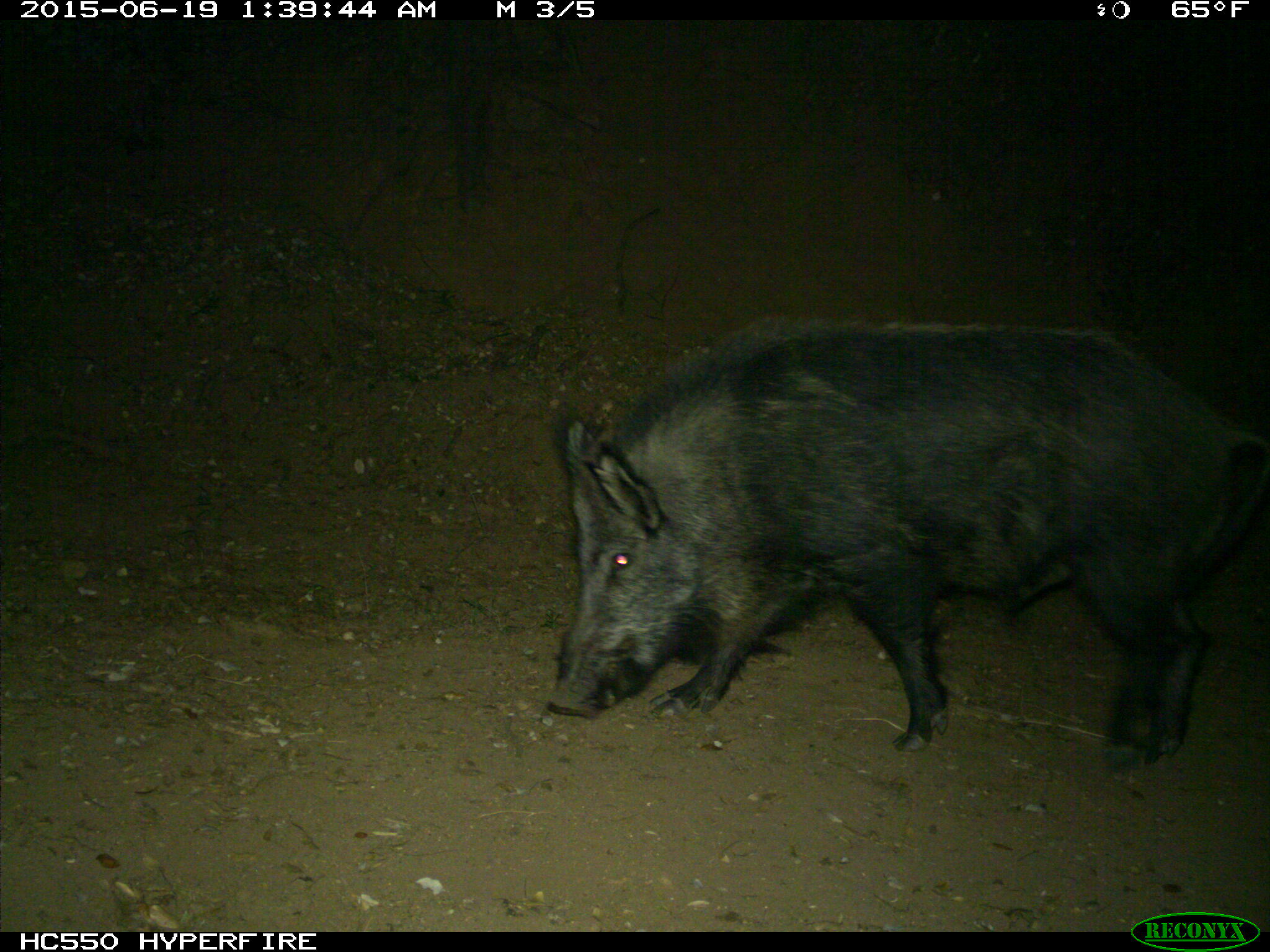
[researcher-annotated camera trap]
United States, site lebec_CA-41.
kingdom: Animalia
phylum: Chordata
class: Mammalia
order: Artiodactyla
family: Suidae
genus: Sus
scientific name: Sus scrofa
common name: wild boar